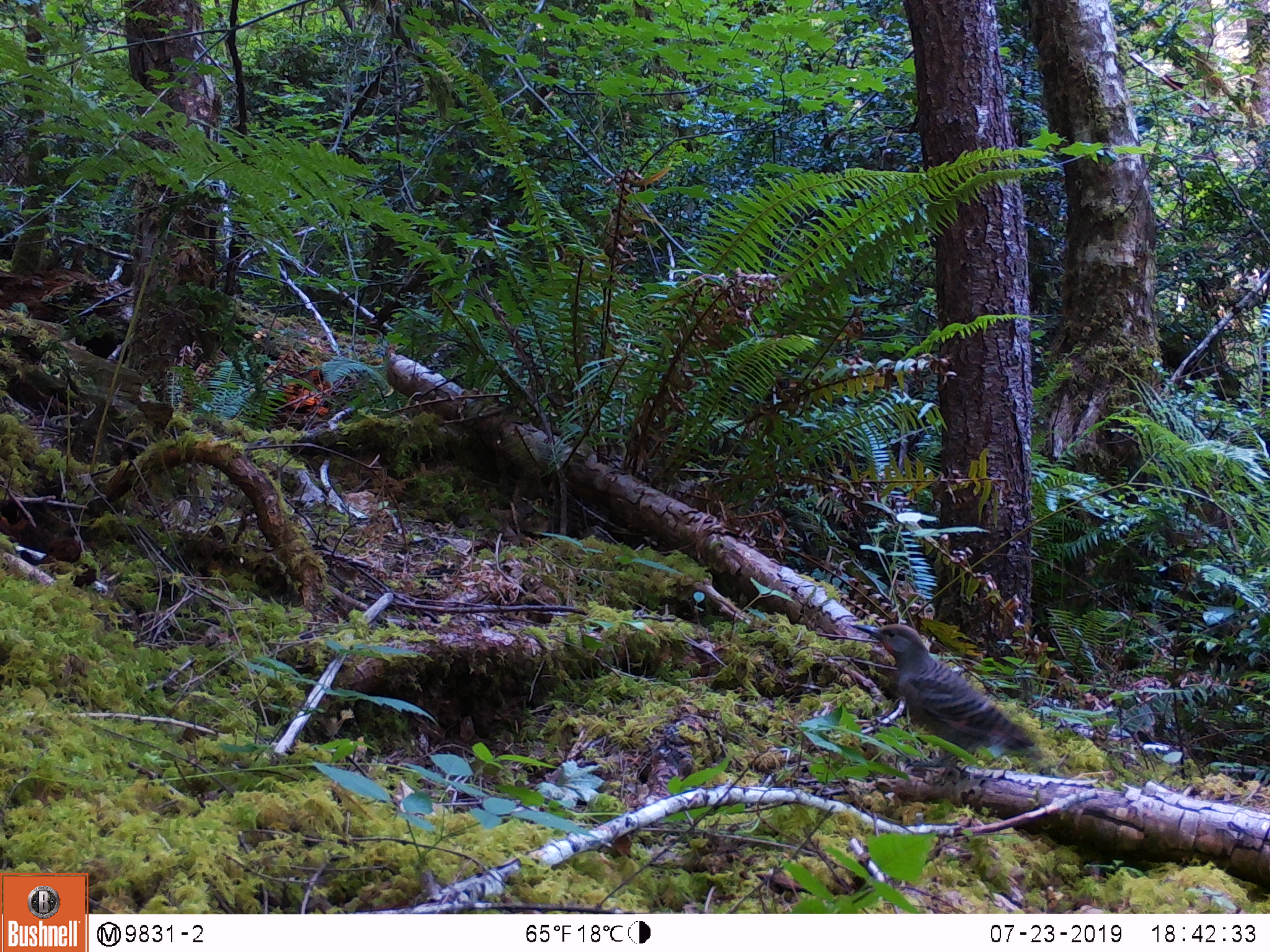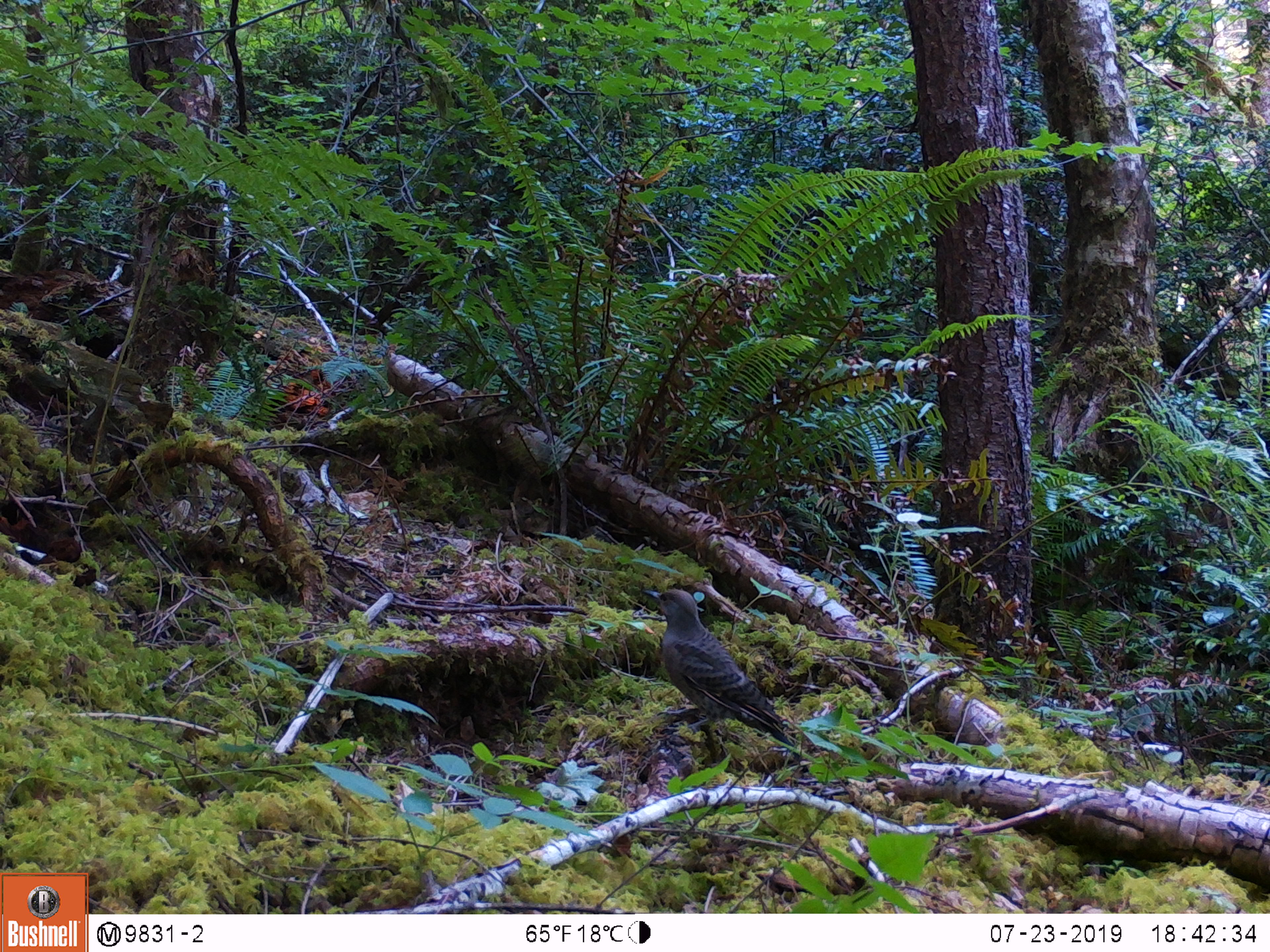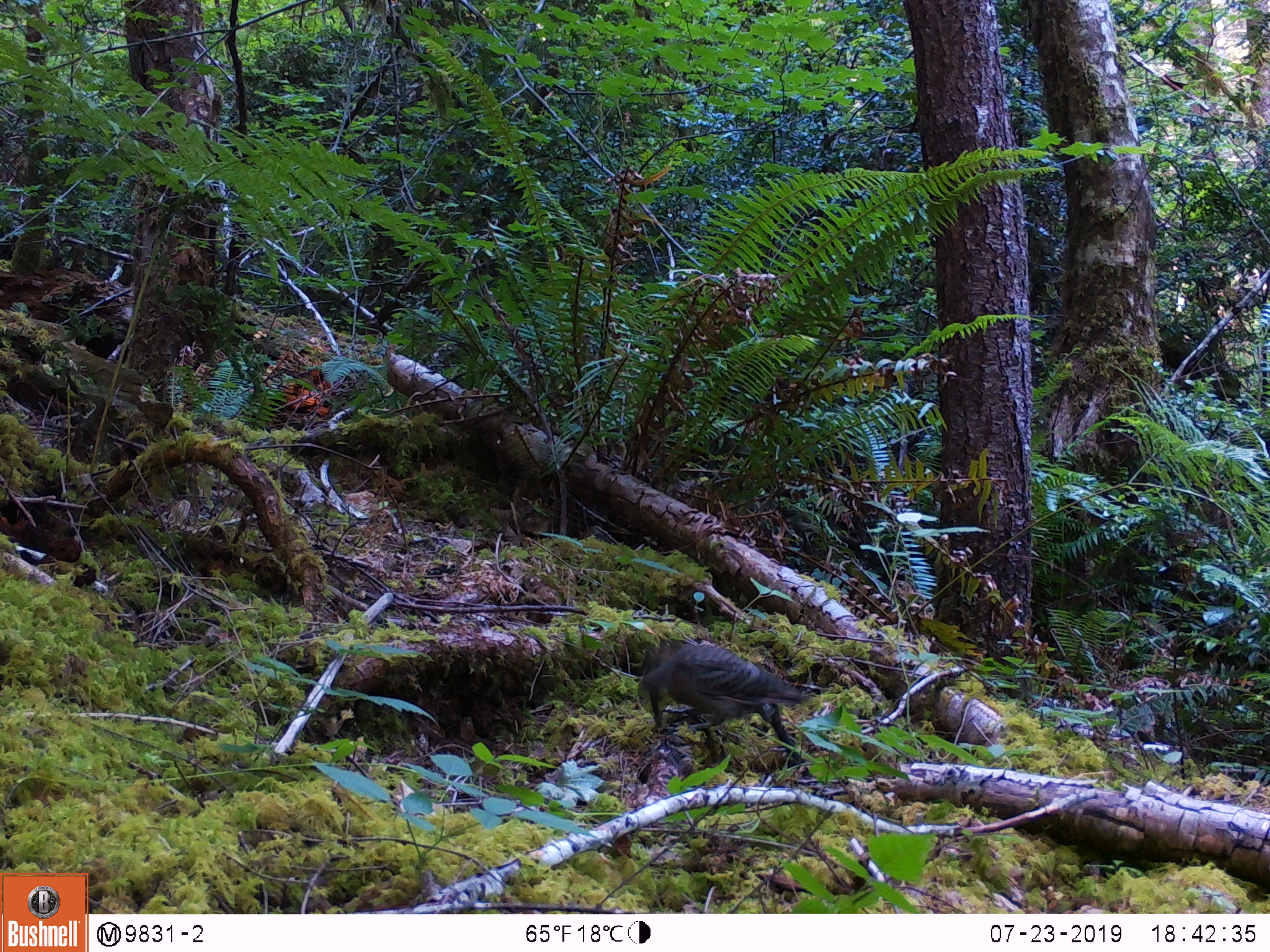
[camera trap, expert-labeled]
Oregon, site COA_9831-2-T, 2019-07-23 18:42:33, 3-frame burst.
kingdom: Animalia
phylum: Chordata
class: Aves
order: Piciformes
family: Picidae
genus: Colaptes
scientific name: Colaptes auratus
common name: northern flicker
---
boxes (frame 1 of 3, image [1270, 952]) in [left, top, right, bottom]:
northern flicker: [855, 619, 1038, 755]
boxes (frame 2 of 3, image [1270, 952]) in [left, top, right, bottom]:
northern flicker: [643, 582, 795, 739]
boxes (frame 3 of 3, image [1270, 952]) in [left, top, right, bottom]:
northern flicker: [637, 635, 805, 749]